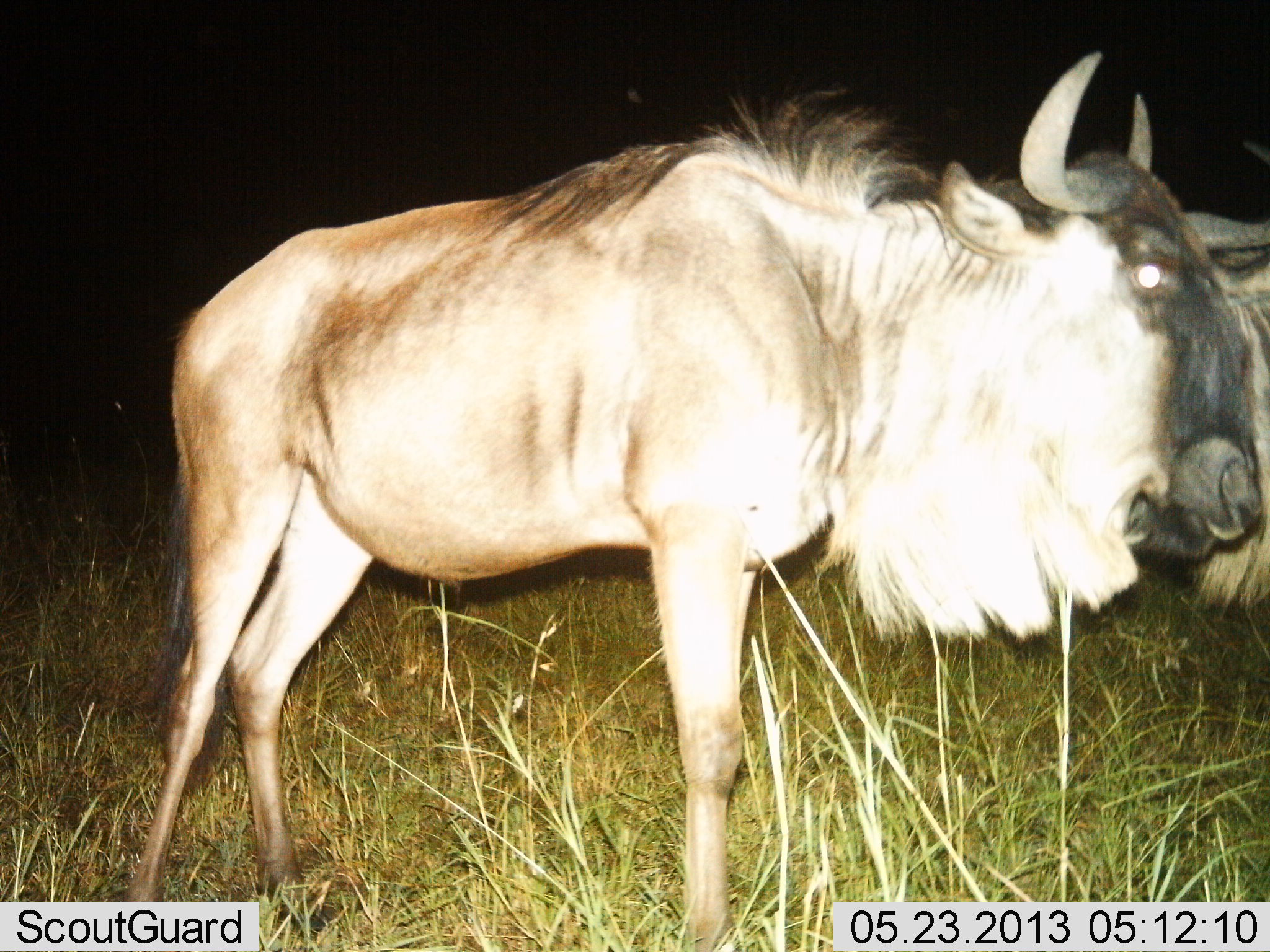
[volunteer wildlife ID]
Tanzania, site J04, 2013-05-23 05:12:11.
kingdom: Animalia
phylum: Chordata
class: Mammalia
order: Artiodactyla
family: Bovidae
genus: Connochaetes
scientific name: Connochaetes taurinus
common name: blue wildebeest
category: wildebeest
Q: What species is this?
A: Wildebeest (blue wildebeest) (Connochaetes taurinus).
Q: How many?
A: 2.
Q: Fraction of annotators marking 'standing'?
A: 93%.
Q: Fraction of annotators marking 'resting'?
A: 0%.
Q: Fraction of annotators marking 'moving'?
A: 7%.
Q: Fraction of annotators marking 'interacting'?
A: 3%.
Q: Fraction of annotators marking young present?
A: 0%.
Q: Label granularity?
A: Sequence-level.